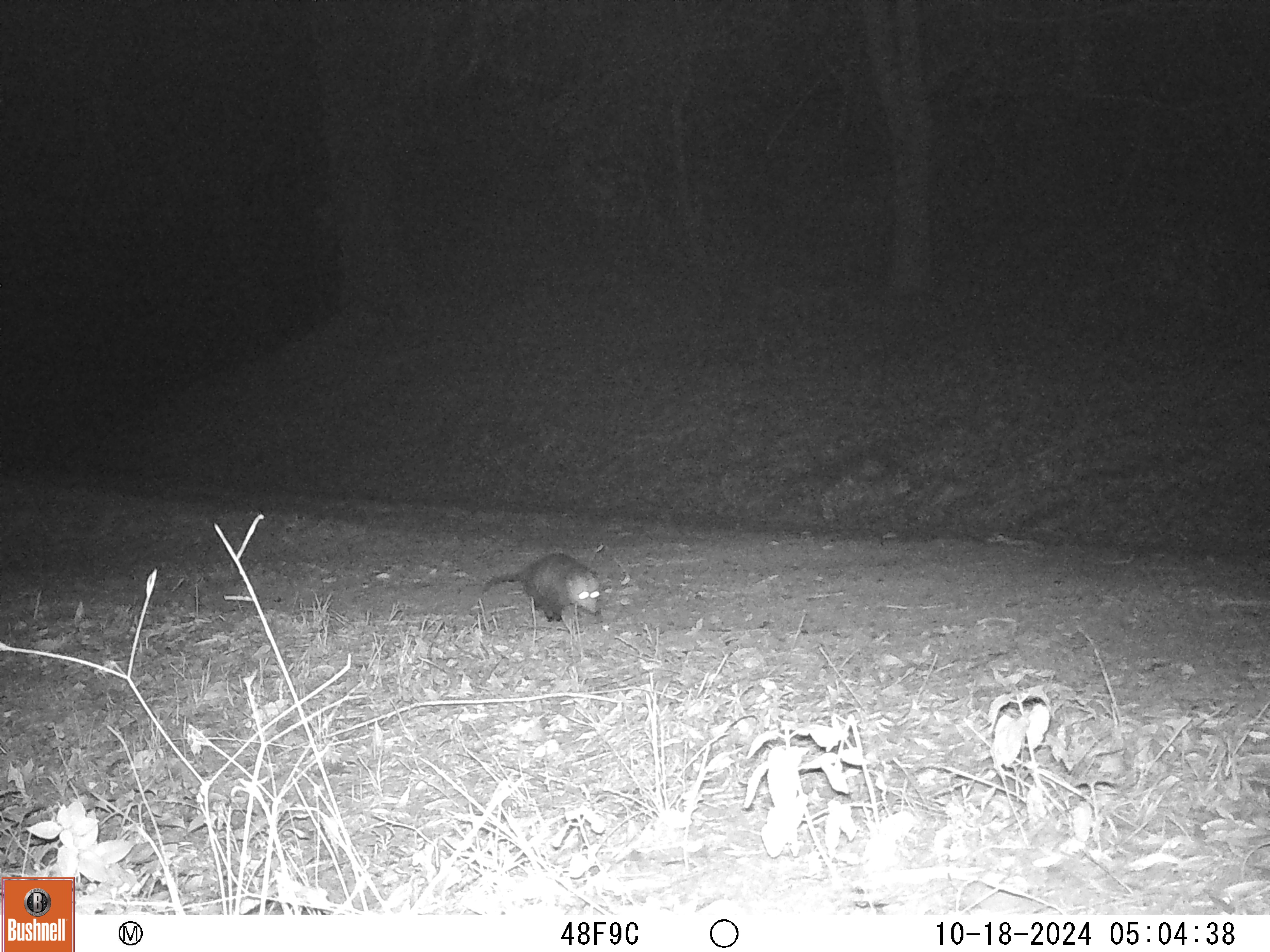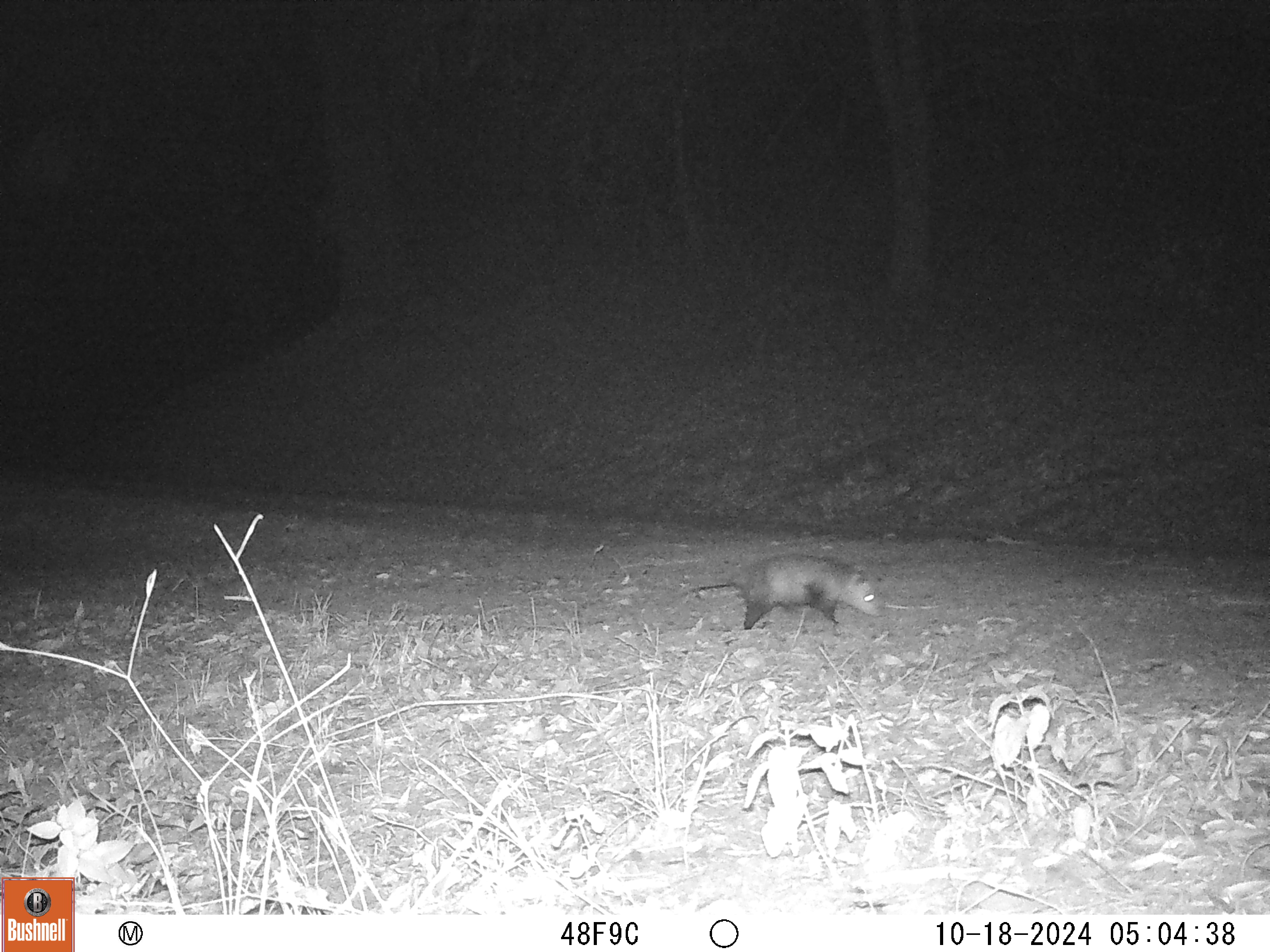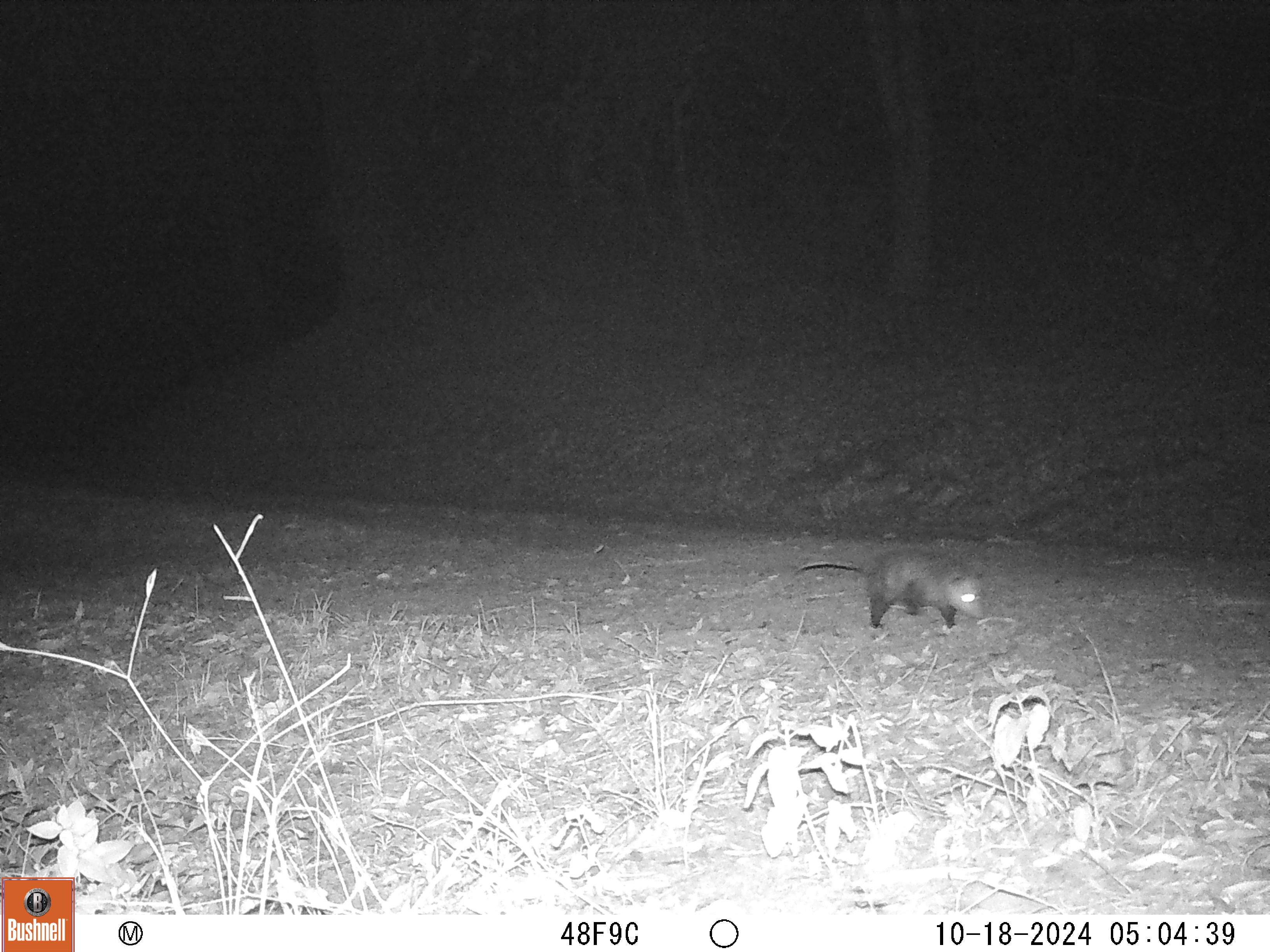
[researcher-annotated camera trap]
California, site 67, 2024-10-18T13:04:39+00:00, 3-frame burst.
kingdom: Animalia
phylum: Chordata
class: Mammalia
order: Didelphimorphia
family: Didelphidae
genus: Didelphis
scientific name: Didelphis virginiana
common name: virginia opossum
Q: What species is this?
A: Virginia opossum (Didelphis virginiana).